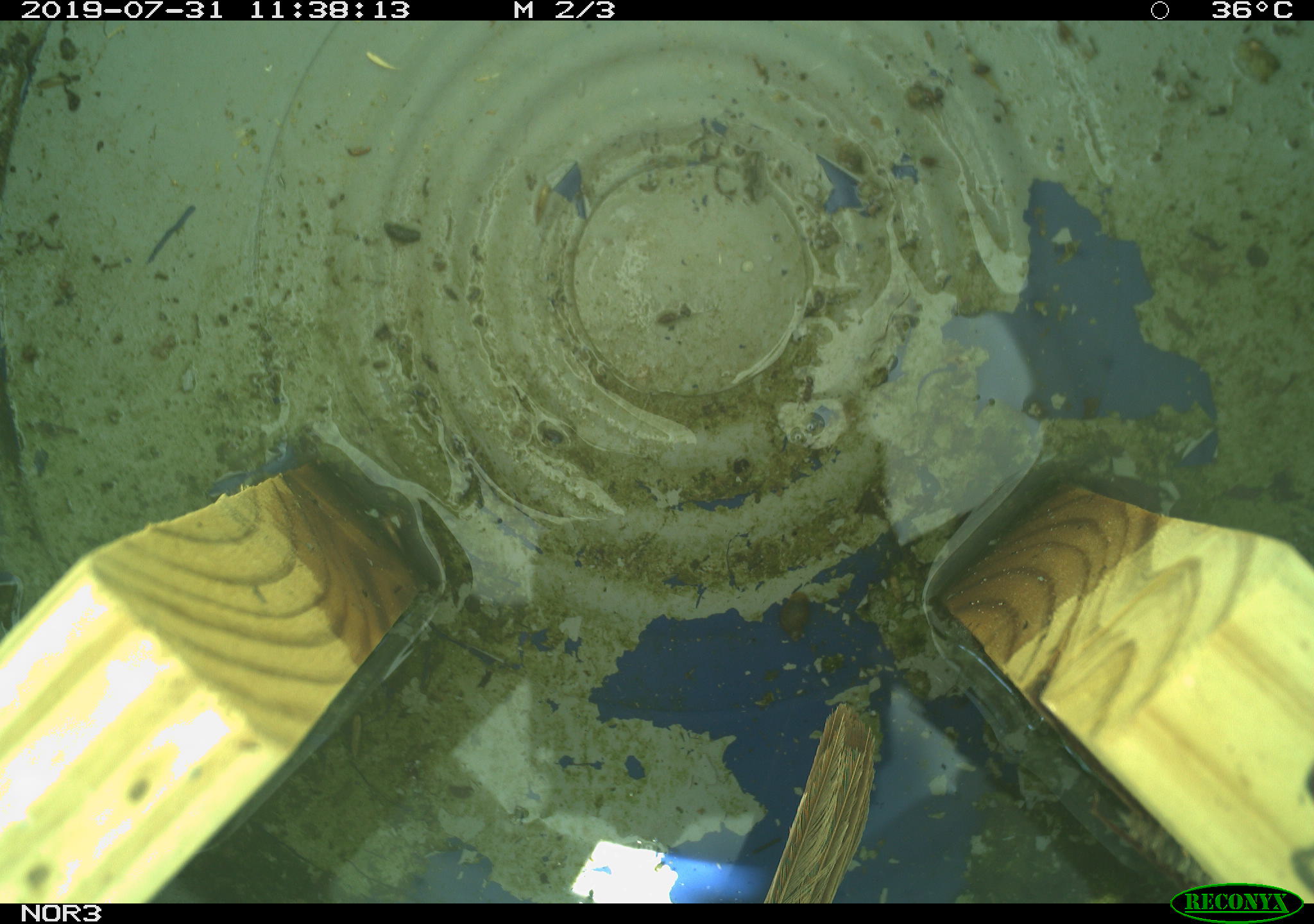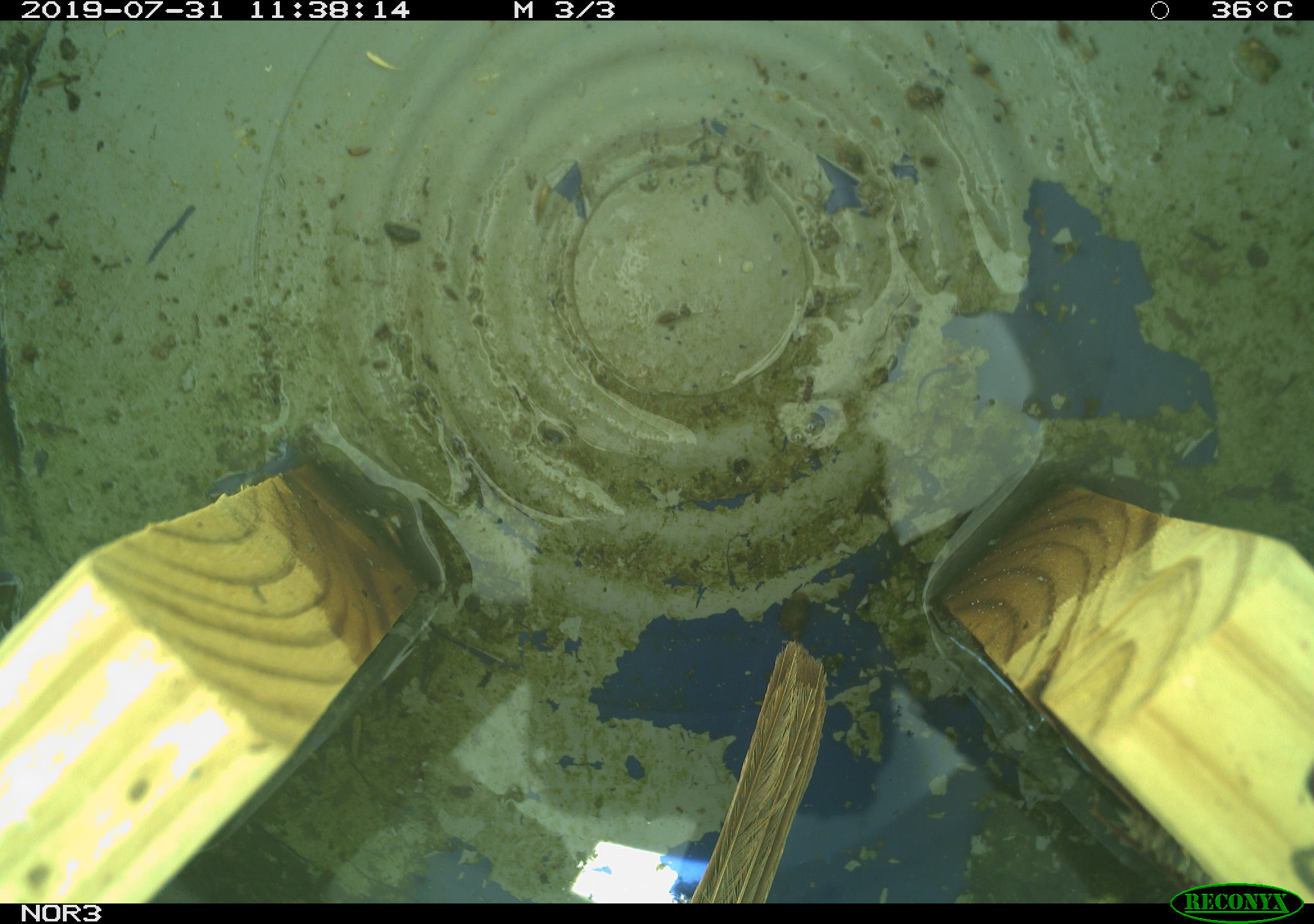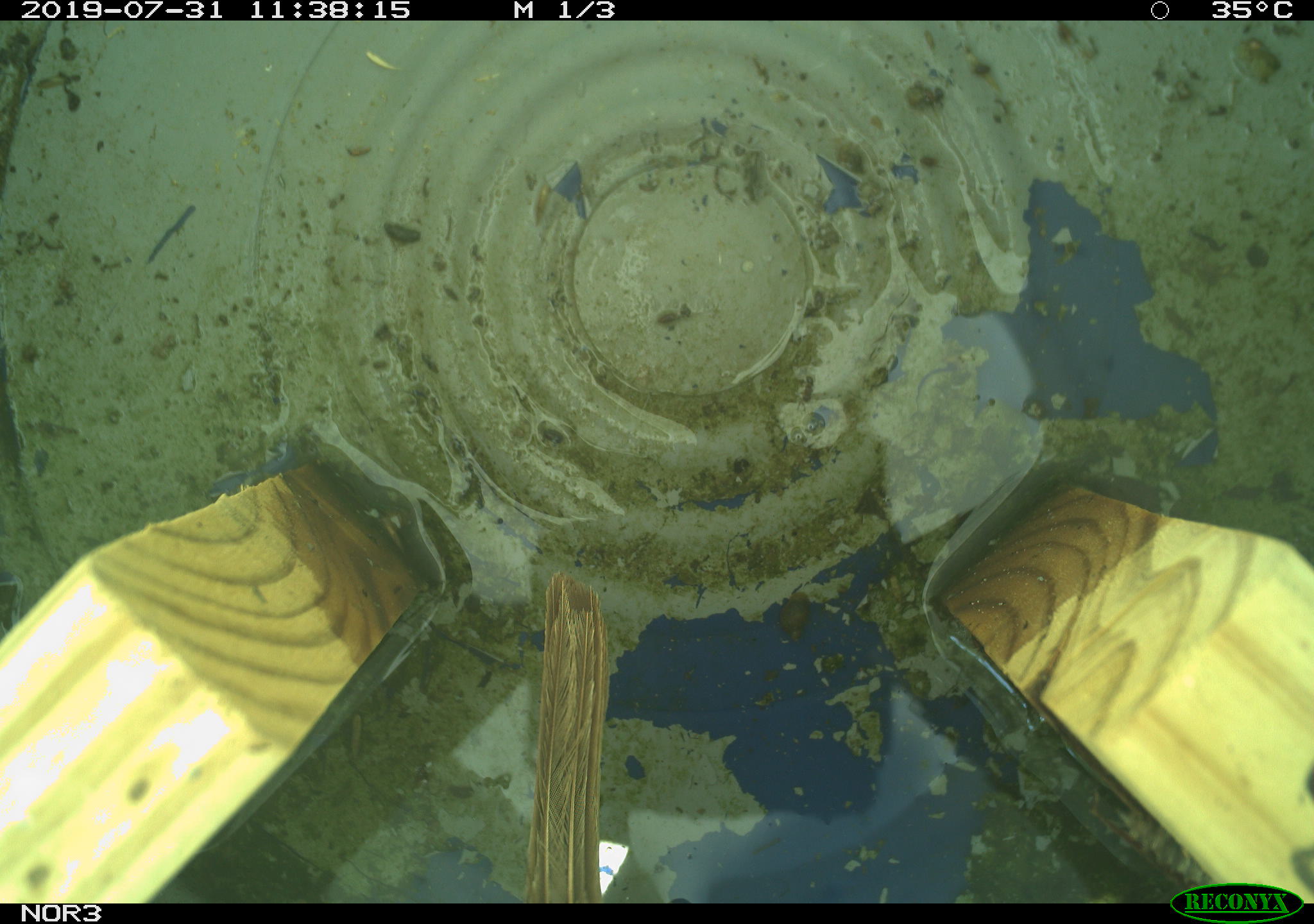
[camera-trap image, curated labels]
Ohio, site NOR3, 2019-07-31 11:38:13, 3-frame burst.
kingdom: Animalia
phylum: Chordata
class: Aves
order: Passeriformes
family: Passerellidae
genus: Melospiza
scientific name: Melospiza melodia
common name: song sparrow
Song sparrow (Melospiza melodia).